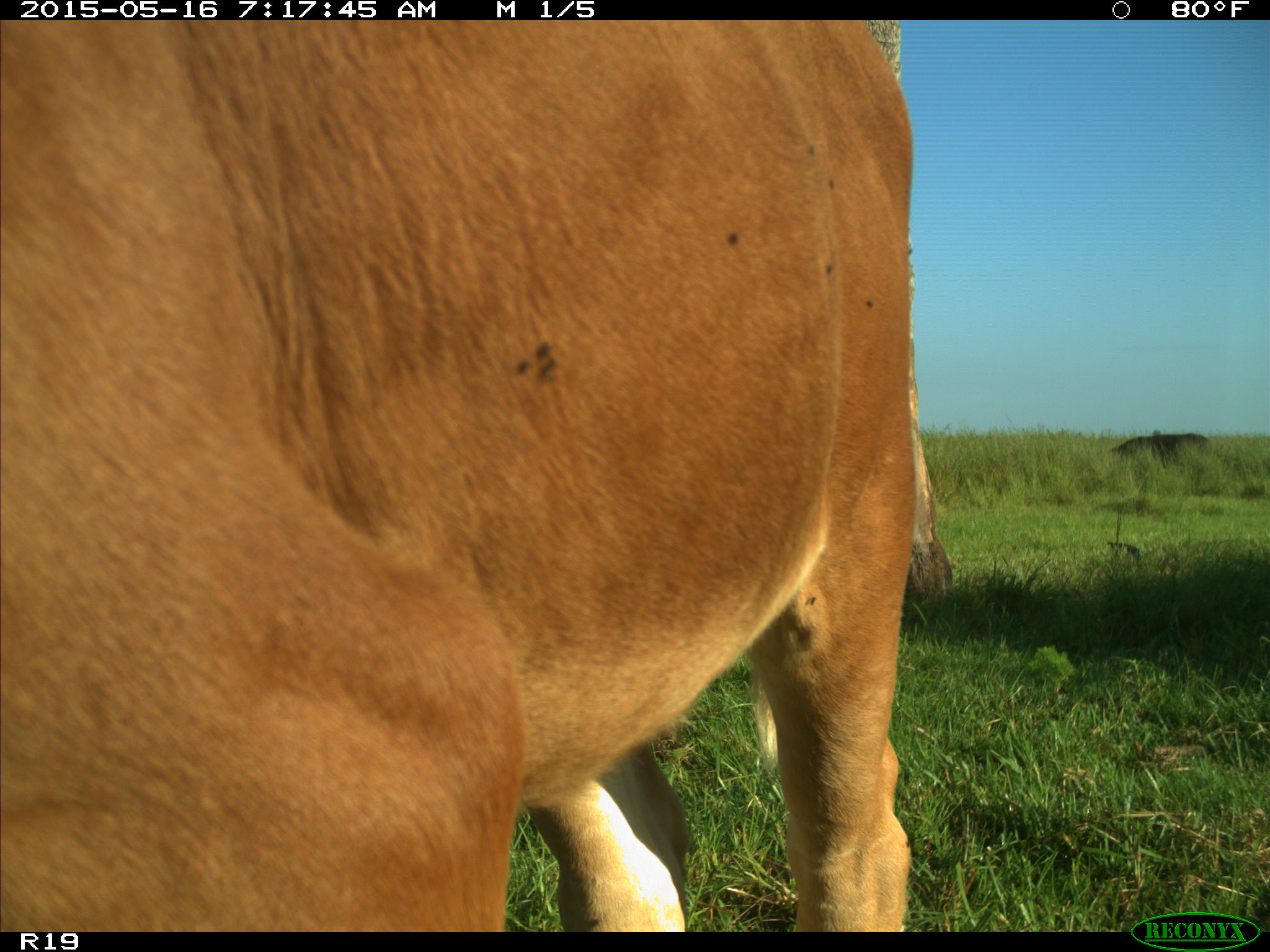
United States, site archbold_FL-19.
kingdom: Animalia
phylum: Chordata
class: Mammalia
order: Artiodactyla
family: Bovidae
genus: Bos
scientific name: Bos taurus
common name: domestic cow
Bos taurus (domestic cow).